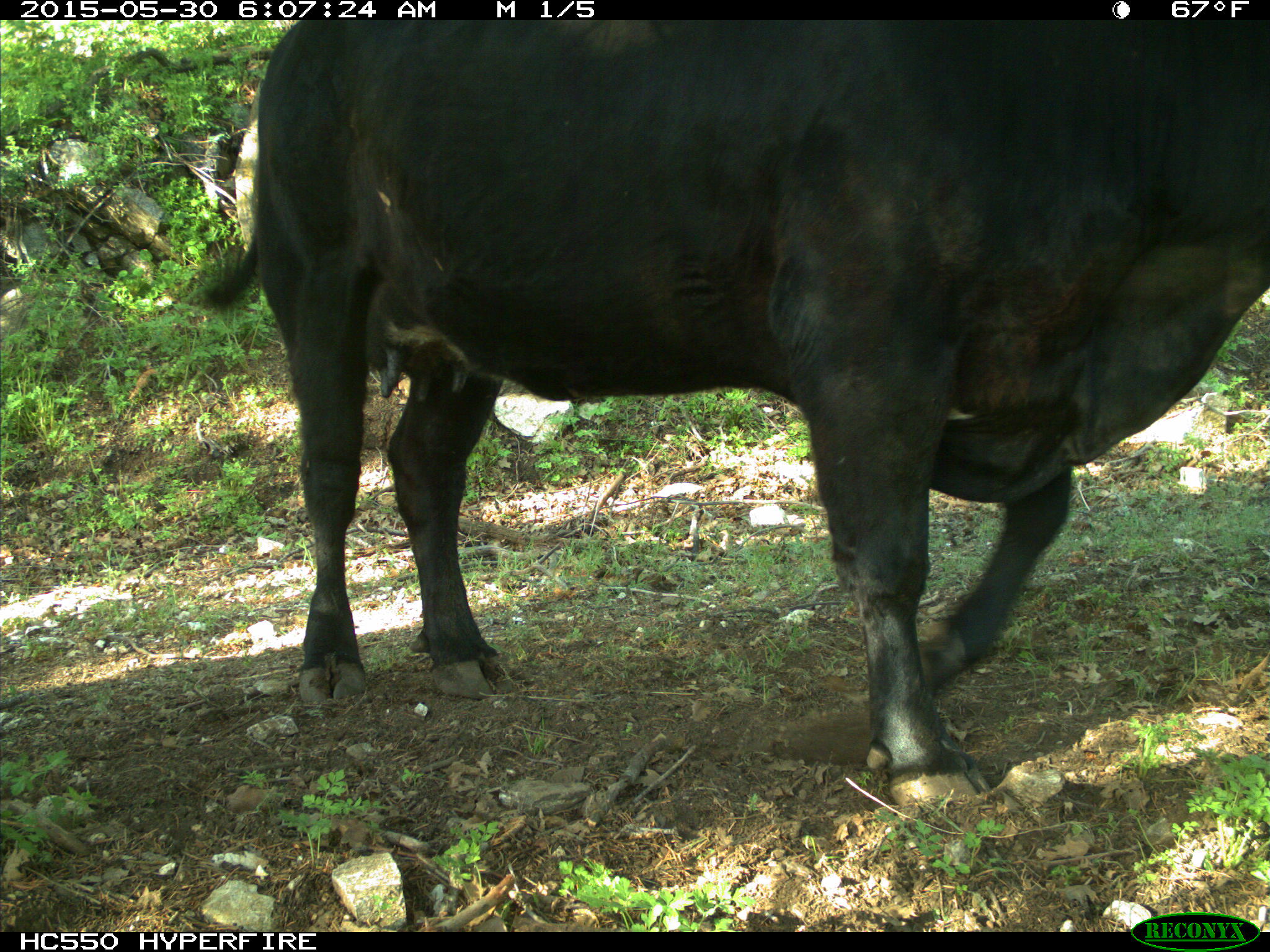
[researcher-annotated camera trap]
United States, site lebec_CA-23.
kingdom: Animalia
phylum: Chordata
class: Mammalia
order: Artiodactyla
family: Bovidae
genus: Bos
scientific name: Bos taurus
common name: domestic cow